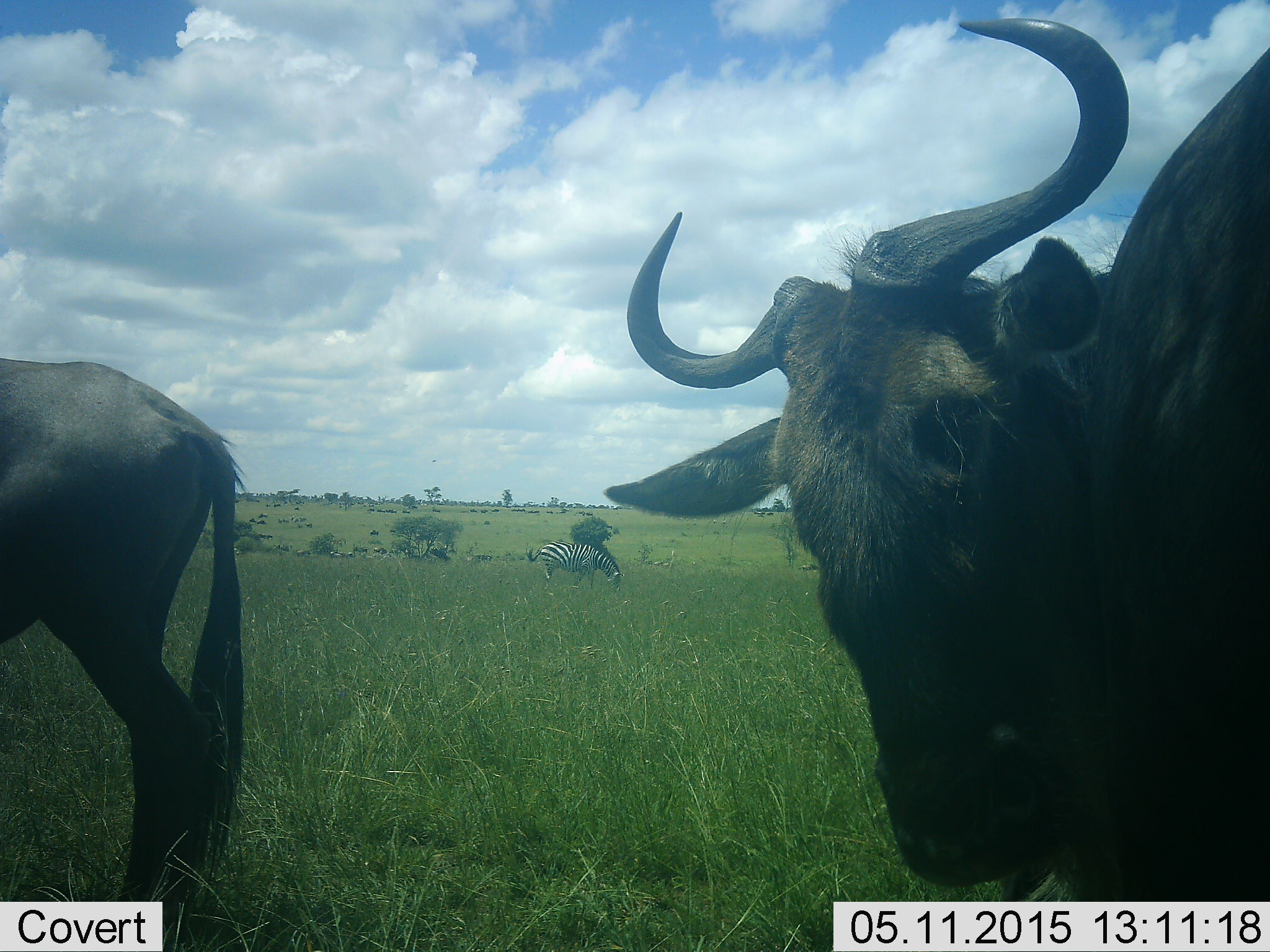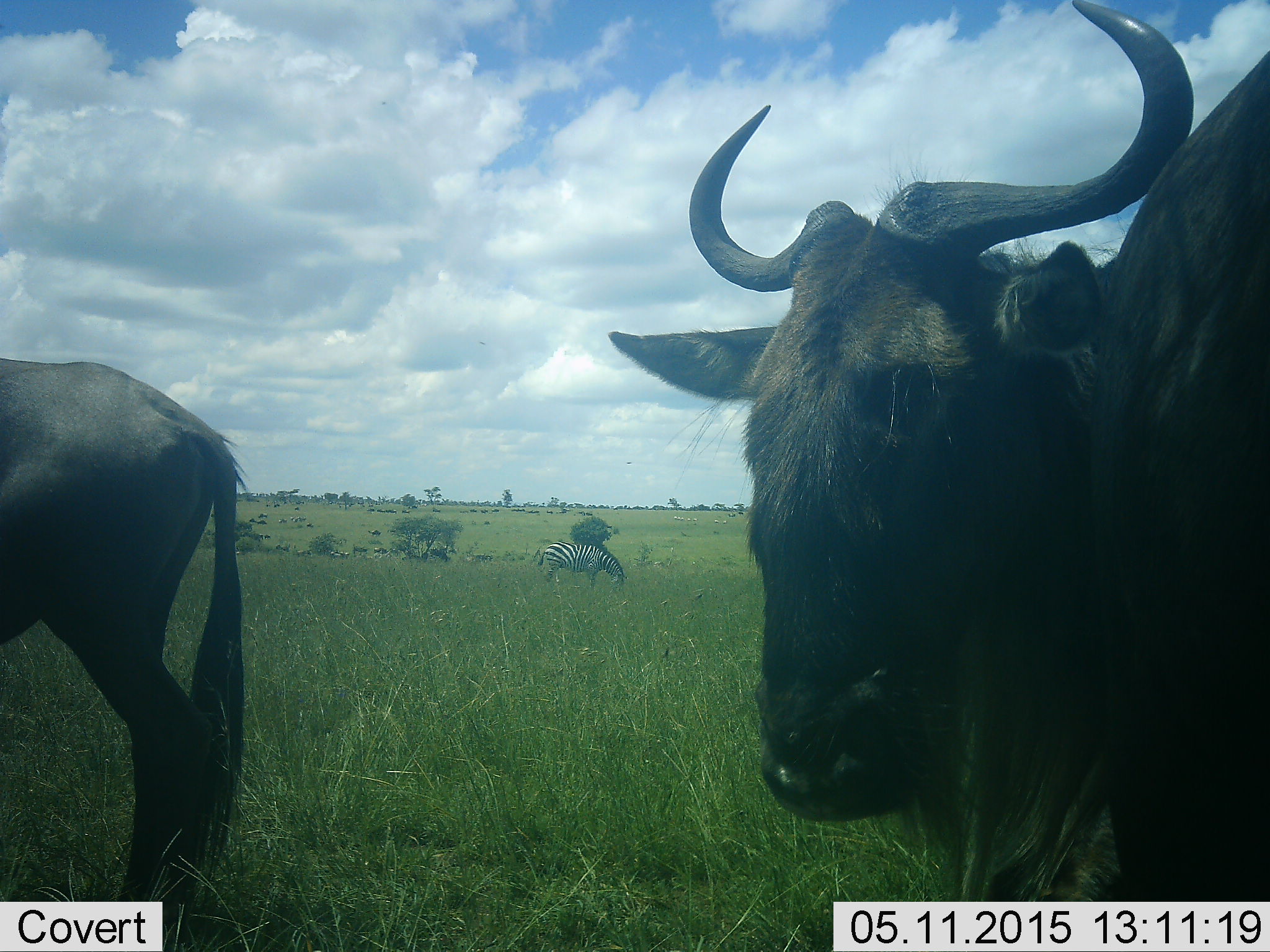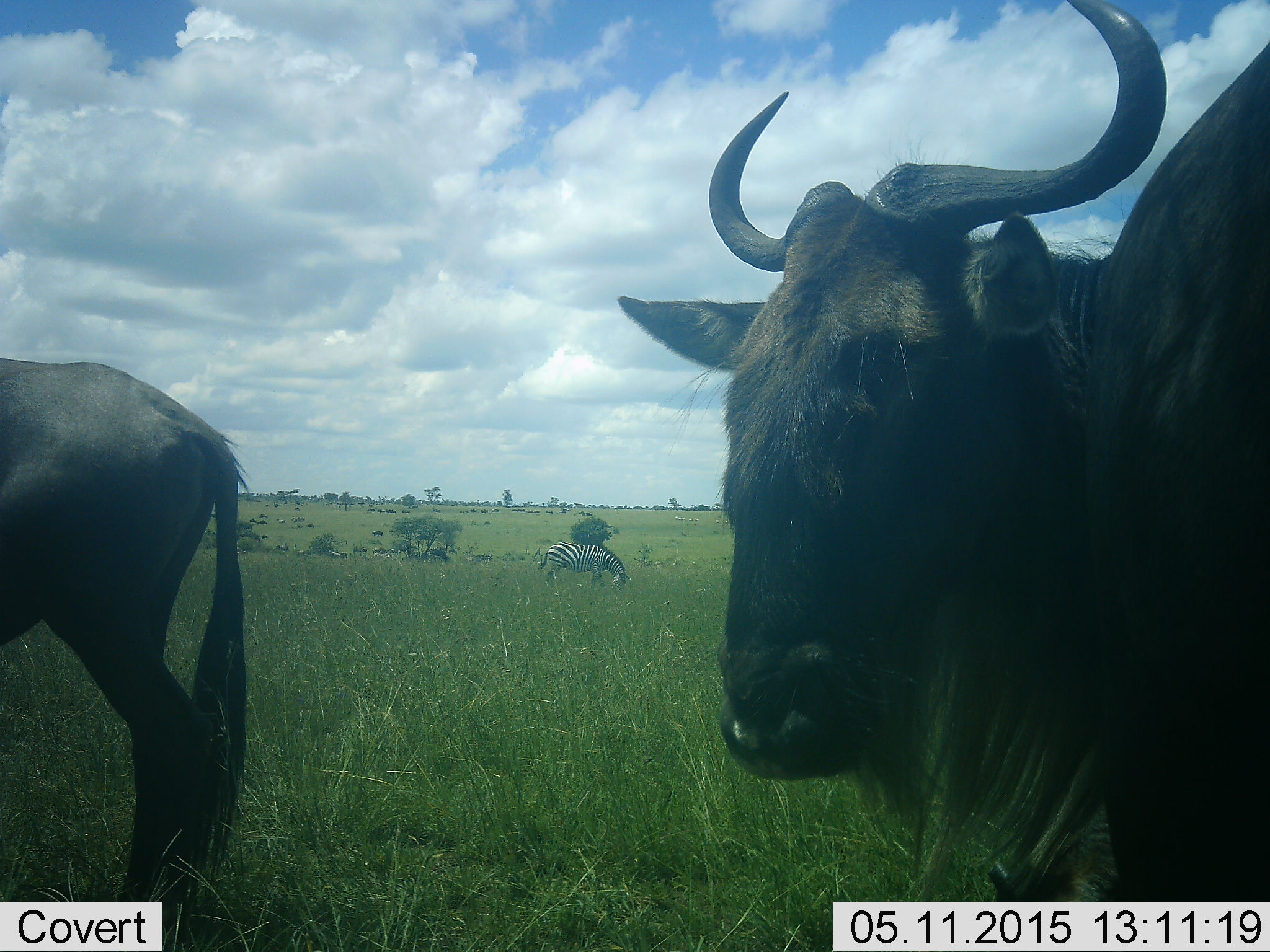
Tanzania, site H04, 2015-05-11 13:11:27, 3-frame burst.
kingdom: Animalia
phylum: Chordata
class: Mammalia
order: Artiodactyla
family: Bovidae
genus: Connochaetes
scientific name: Connochaetes taurinus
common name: blue wildebeest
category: wildebeest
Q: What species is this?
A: Wildebeest (blue wildebeest) (Connochaetes taurinus).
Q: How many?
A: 2.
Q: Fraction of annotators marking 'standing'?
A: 100%.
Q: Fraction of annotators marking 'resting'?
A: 0%.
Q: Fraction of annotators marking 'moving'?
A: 0%.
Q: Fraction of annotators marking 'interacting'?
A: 0%.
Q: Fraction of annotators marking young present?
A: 0%.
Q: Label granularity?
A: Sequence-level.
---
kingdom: Animalia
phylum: Chordata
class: Mammalia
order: Perissodactyla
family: Equidae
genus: Equus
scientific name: Equus quagga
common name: plains zebra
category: zebra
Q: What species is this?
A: Zebra (plains zebra) (Equus quagga).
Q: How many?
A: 1.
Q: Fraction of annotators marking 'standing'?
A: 9%.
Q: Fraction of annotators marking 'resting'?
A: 0%.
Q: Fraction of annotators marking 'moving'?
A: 0%.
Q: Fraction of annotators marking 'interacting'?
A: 0%.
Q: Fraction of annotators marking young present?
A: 0%.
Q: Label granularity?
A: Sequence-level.